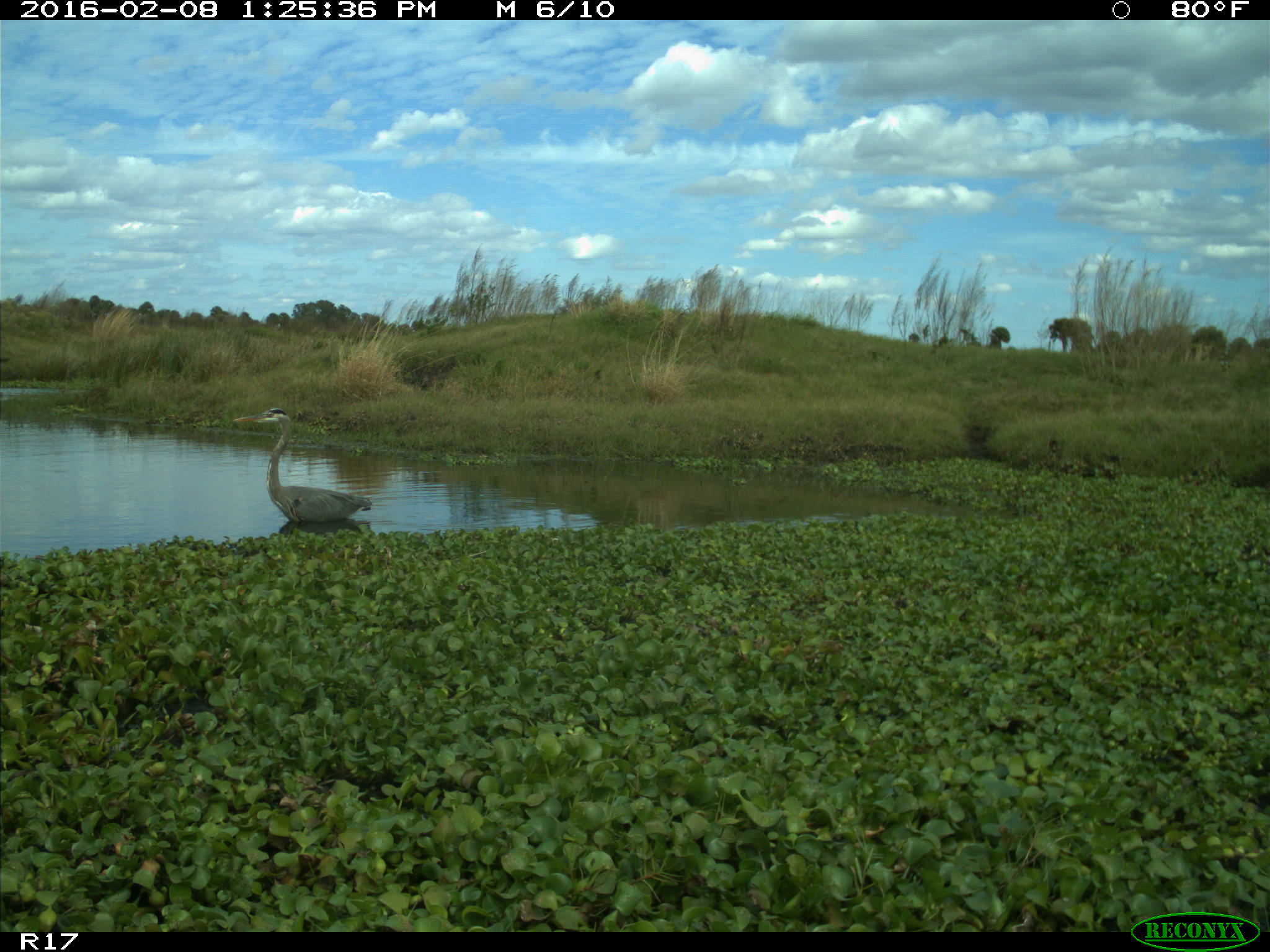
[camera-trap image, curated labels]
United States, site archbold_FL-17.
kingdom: Animalia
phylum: Chordata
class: Aves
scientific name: Aves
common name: birds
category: unidentified bird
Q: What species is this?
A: Unidentified bird (birds) (Aves).